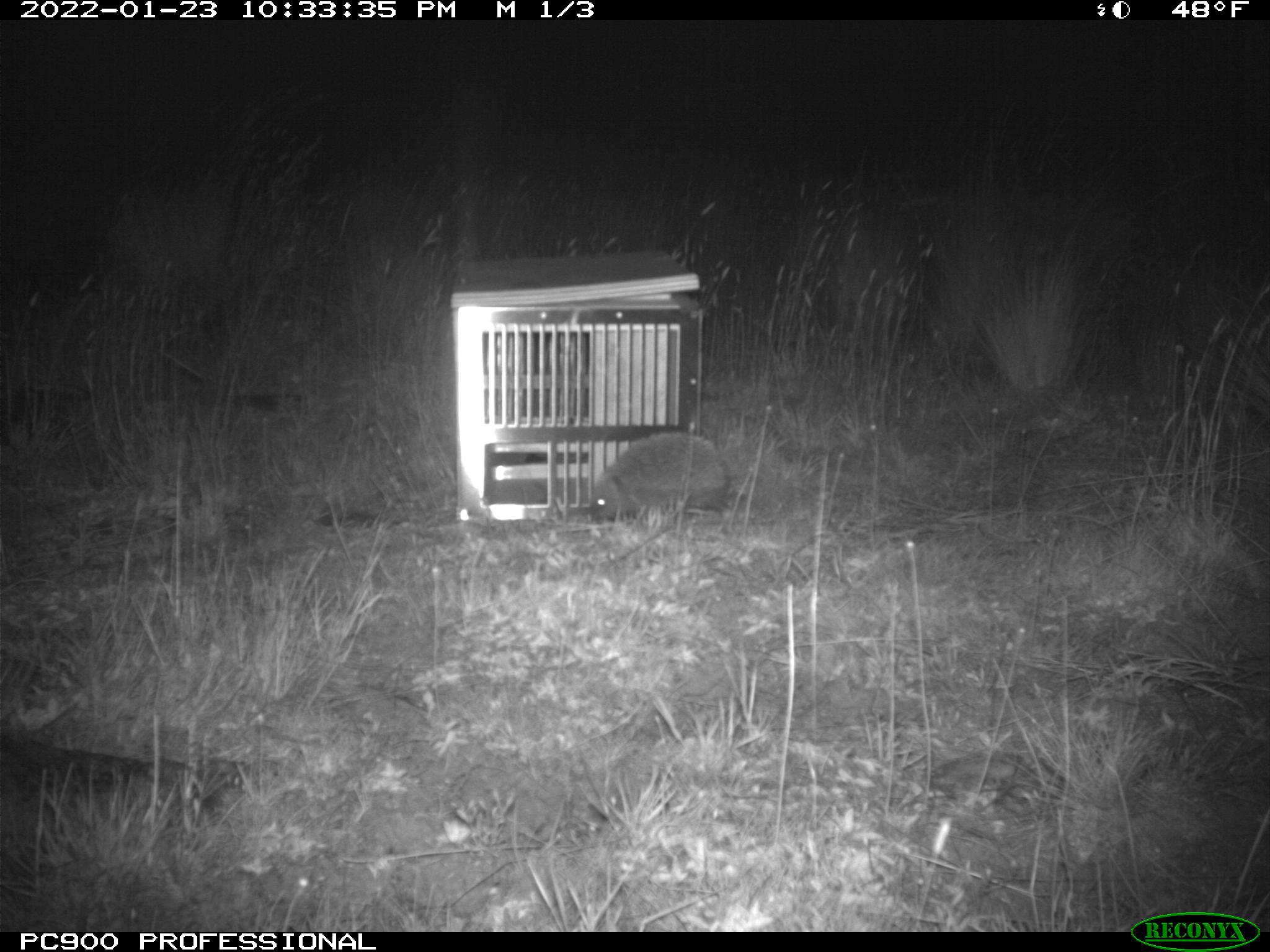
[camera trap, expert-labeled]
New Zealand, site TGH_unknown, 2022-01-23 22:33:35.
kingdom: Animalia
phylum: Chordata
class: Mammalia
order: Eulipotyphla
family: Erinaceidae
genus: Erinaceus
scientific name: Erinaceus europaeus europaeus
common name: european hedgehog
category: hedgehog